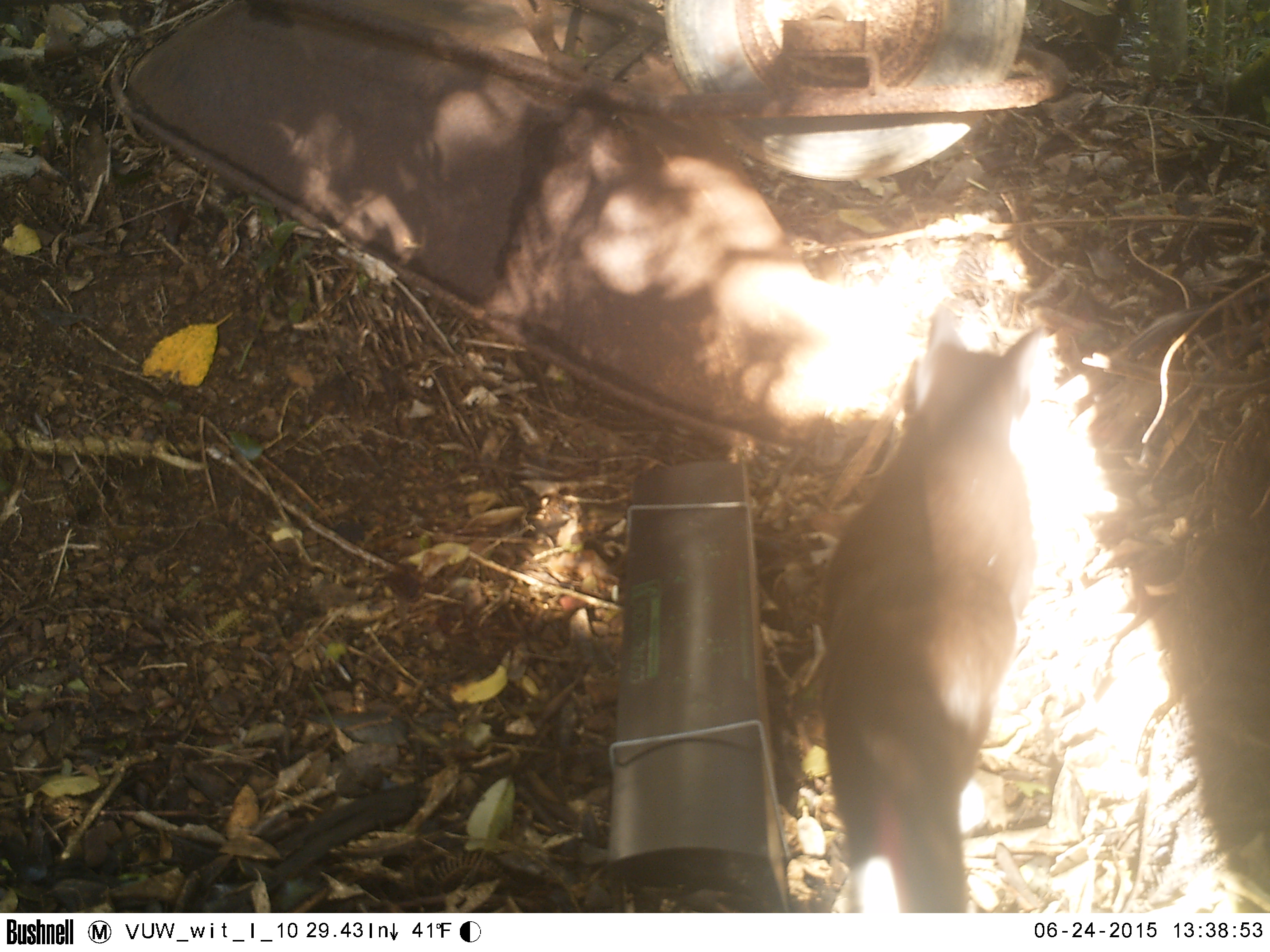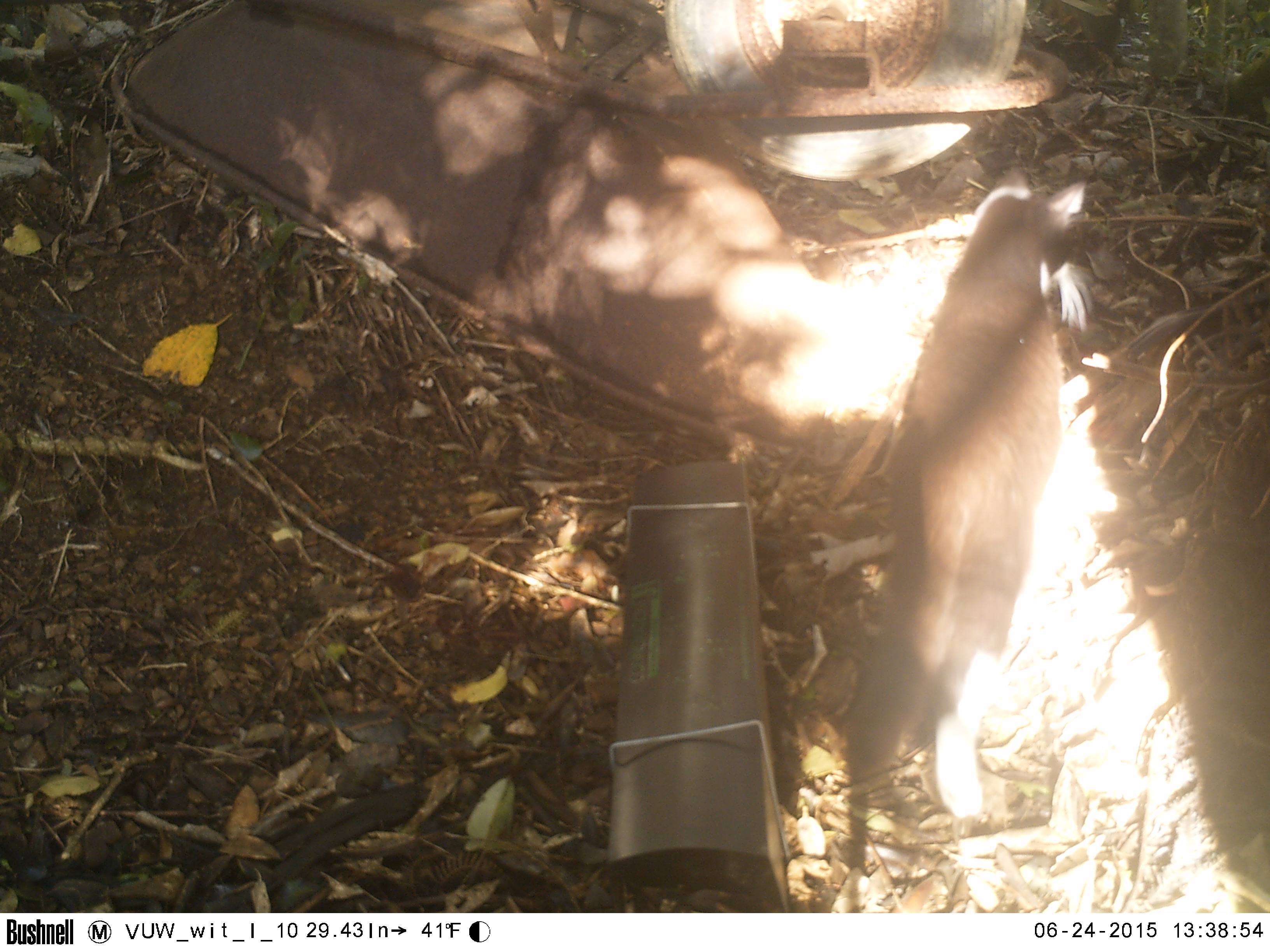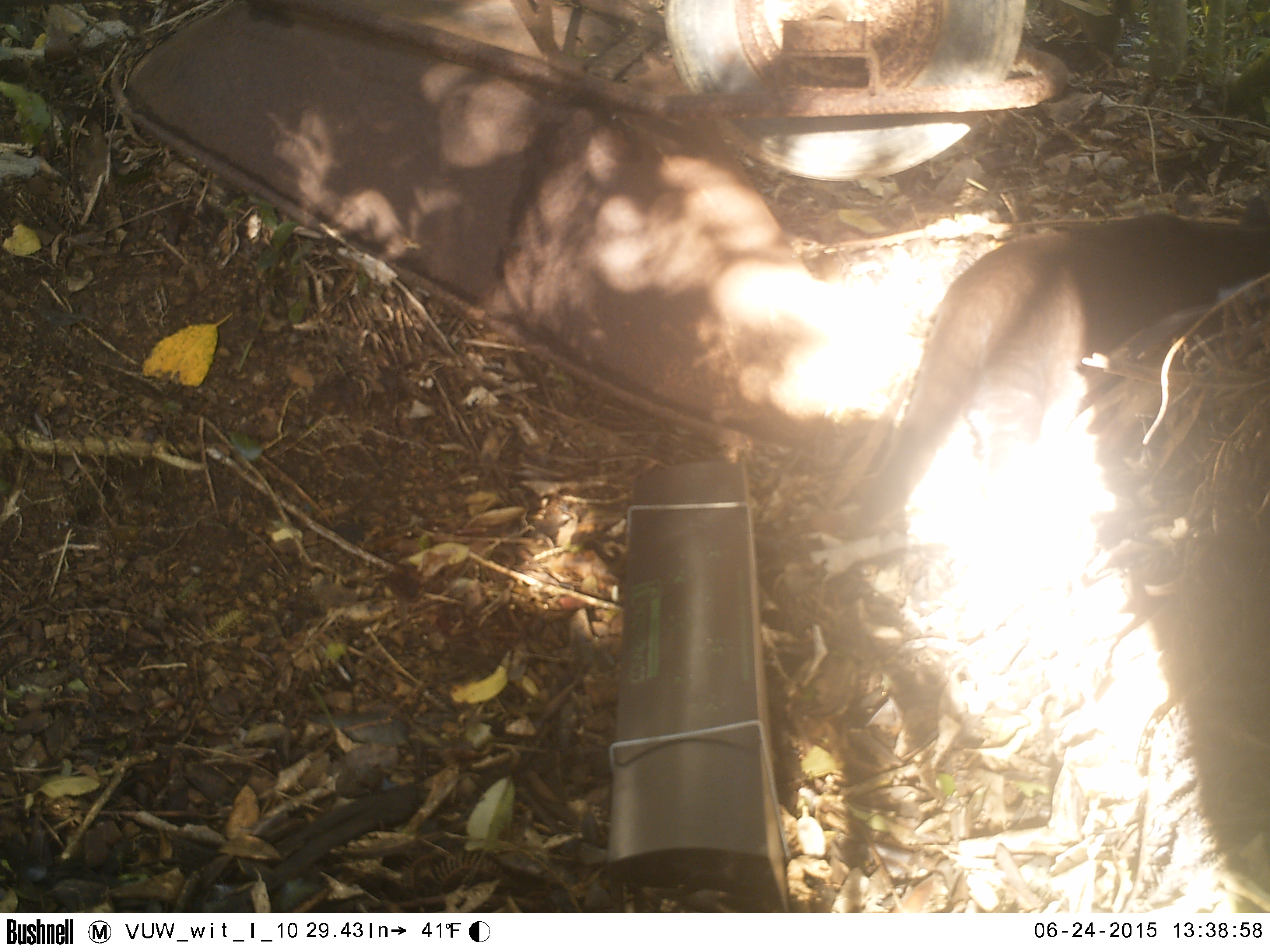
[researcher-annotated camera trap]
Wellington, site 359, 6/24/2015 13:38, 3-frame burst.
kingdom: Animalia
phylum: Chordata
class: Mammalia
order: Carnivora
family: Felidae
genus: Felis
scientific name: Felis catus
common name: cat